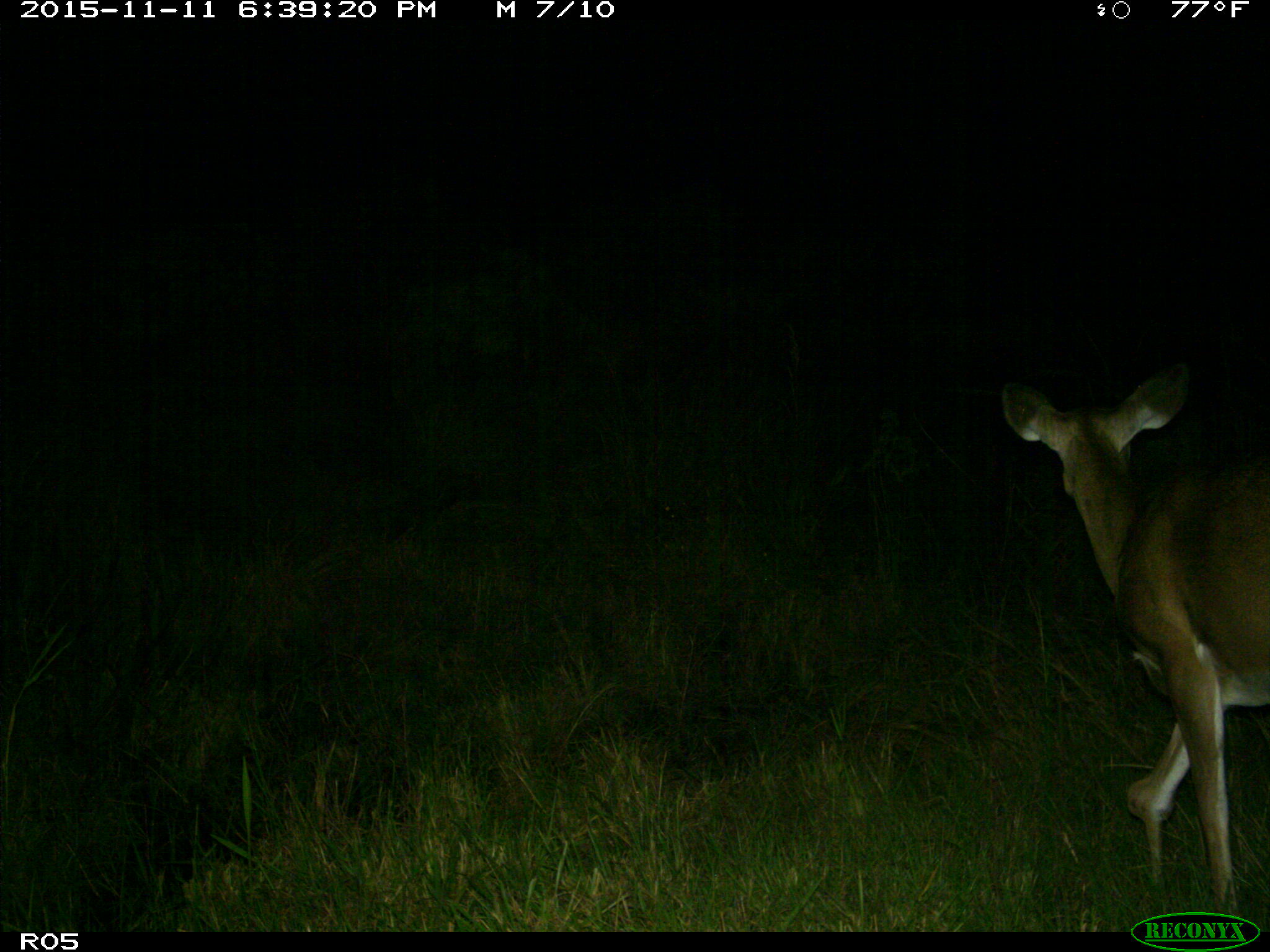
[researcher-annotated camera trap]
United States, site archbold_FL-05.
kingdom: Animalia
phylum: Chordata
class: Mammalia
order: Artiodactyla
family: Cervidae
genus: Odocoileus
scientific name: Odocoileus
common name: deer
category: unidentified deer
Unidentified deer (deer) (Odocoileus).